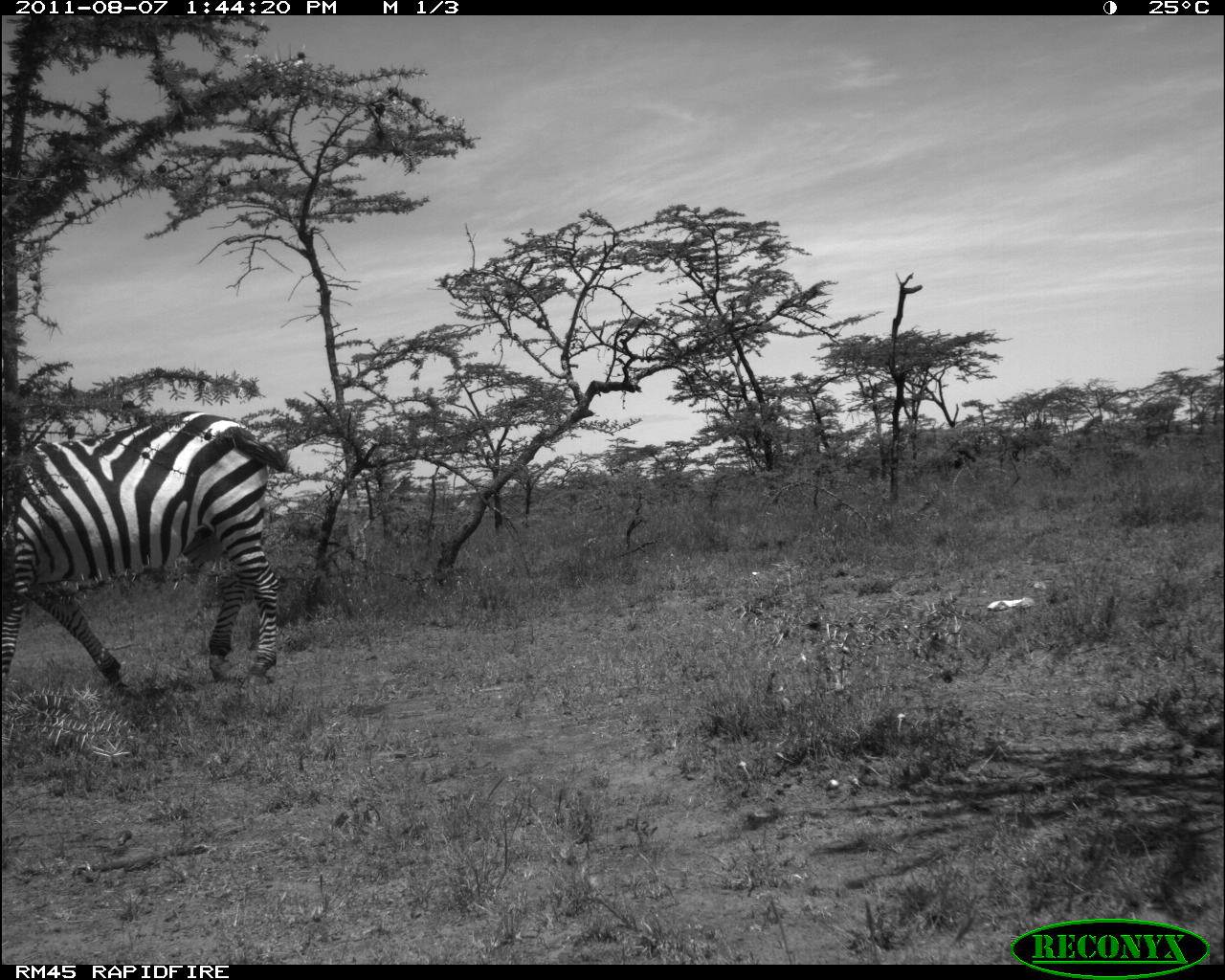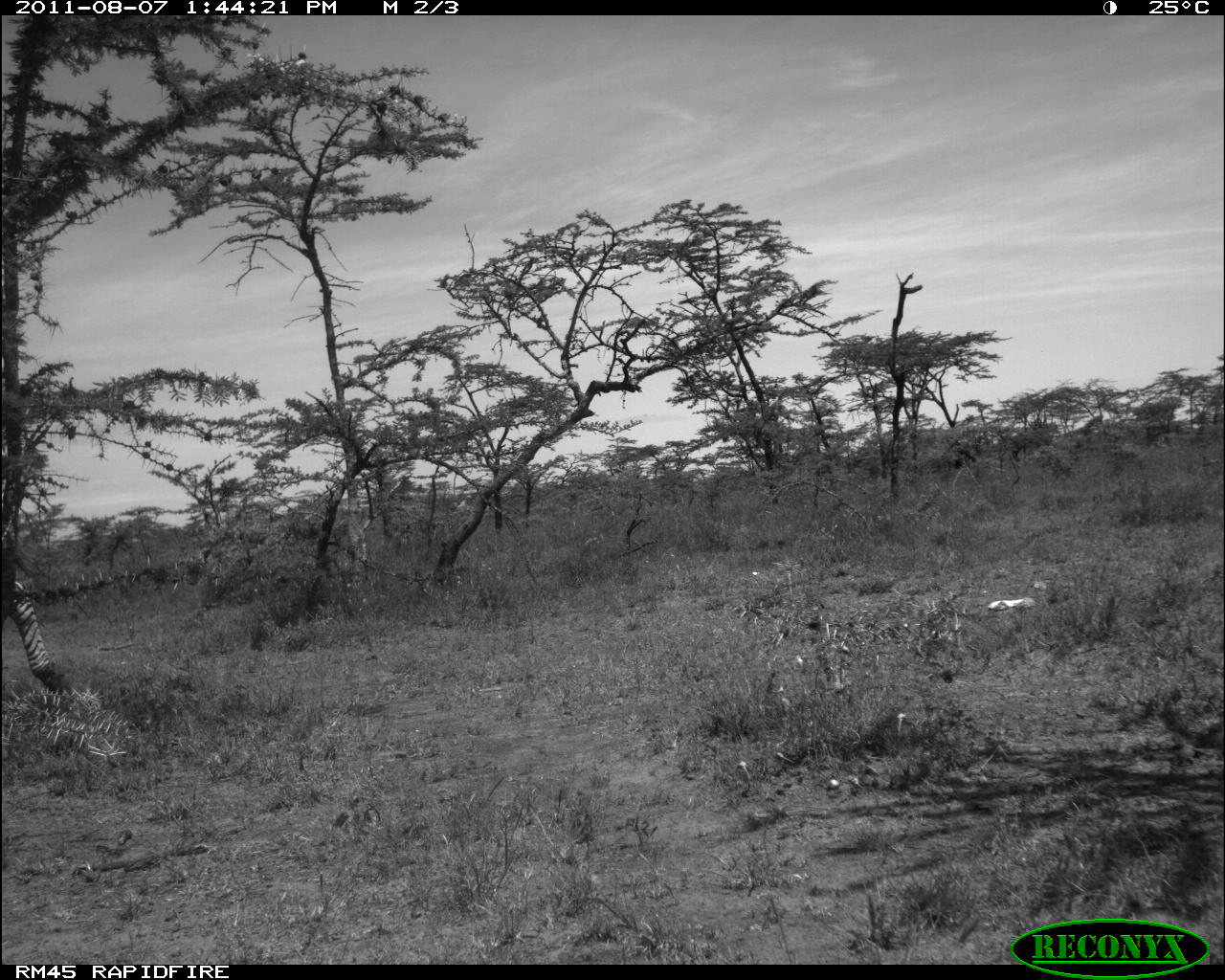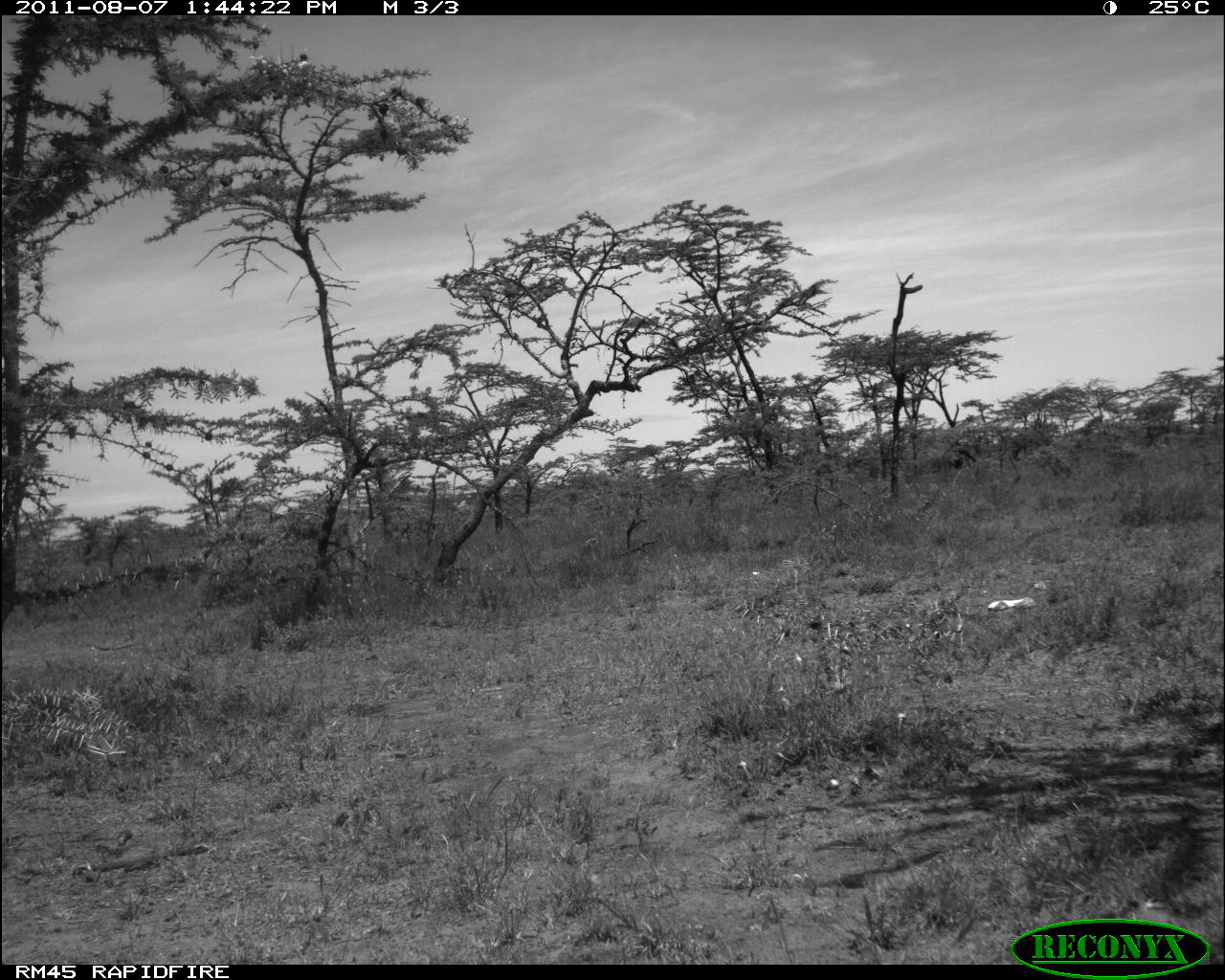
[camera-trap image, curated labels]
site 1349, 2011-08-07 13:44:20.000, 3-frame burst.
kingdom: Animalia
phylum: Chordata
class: Mammalia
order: Perissodactyla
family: Equidae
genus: Equus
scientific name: Equus quagga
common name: plains zebra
Equus quagga (plains zebra), count 1.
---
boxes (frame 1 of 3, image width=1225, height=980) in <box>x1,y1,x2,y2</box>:
equus quagga: <box>0,404,292,689</box>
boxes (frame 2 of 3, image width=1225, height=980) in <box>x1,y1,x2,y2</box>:
equus quagga: <box>0,576,66,691</box>